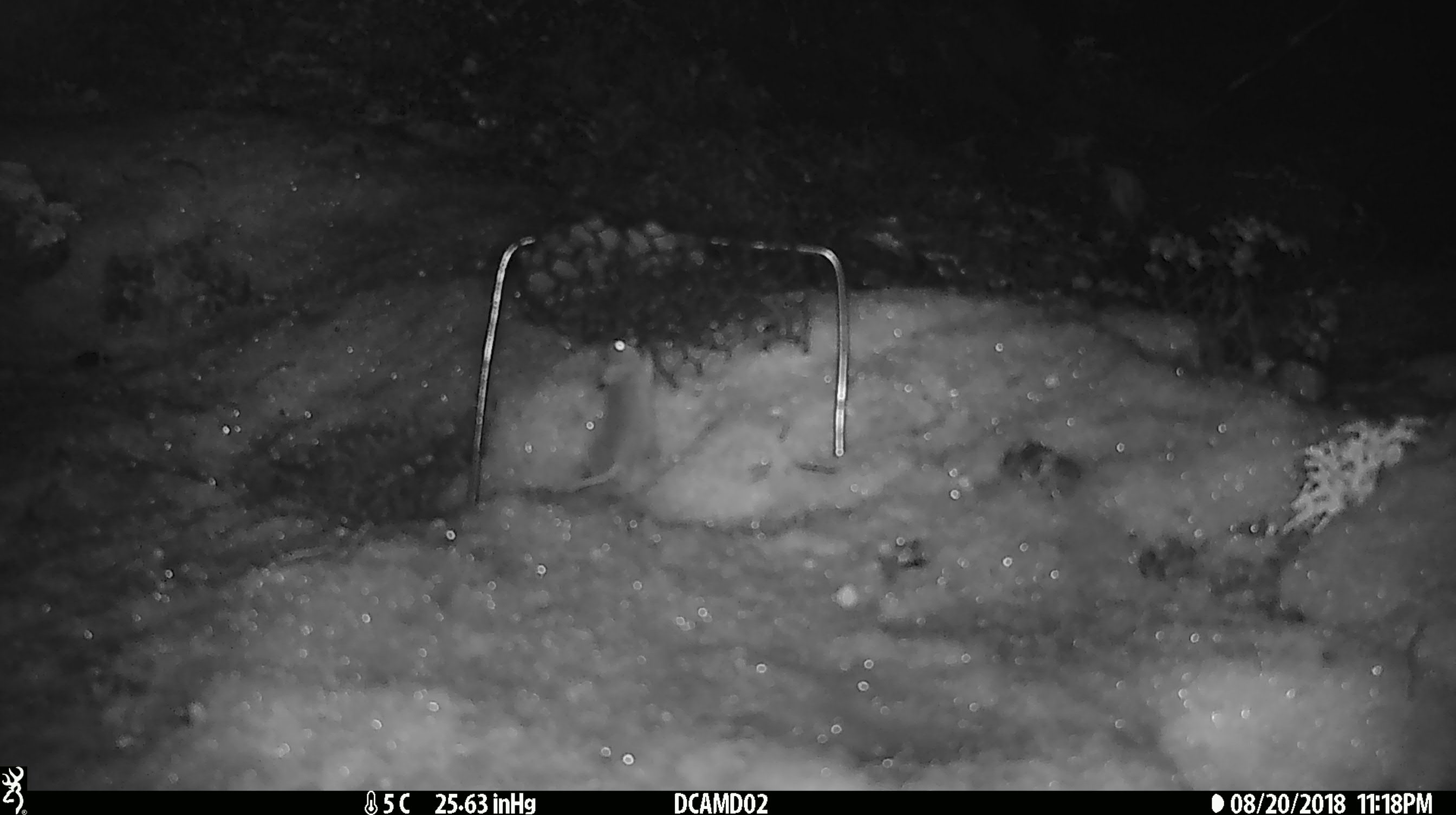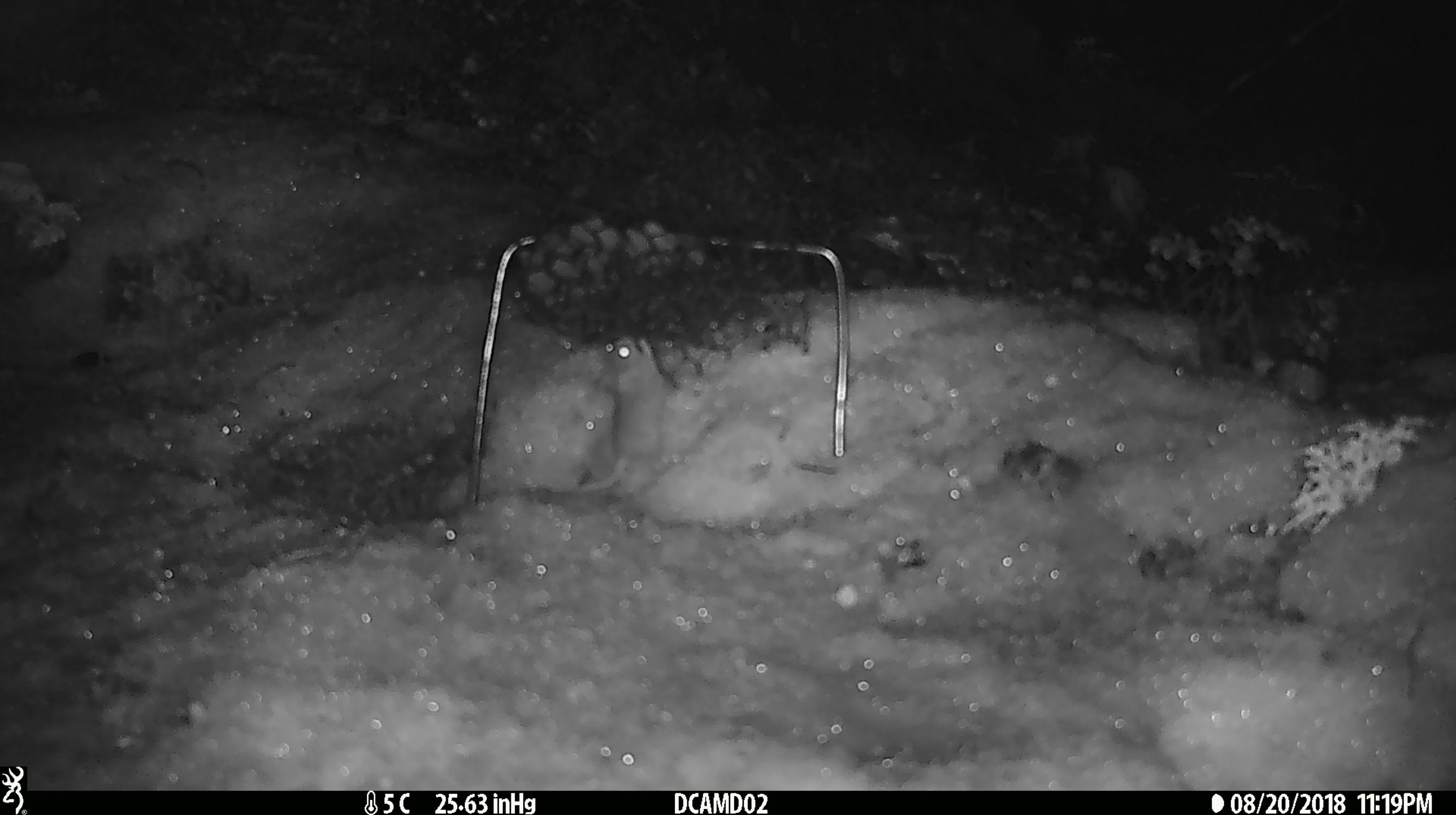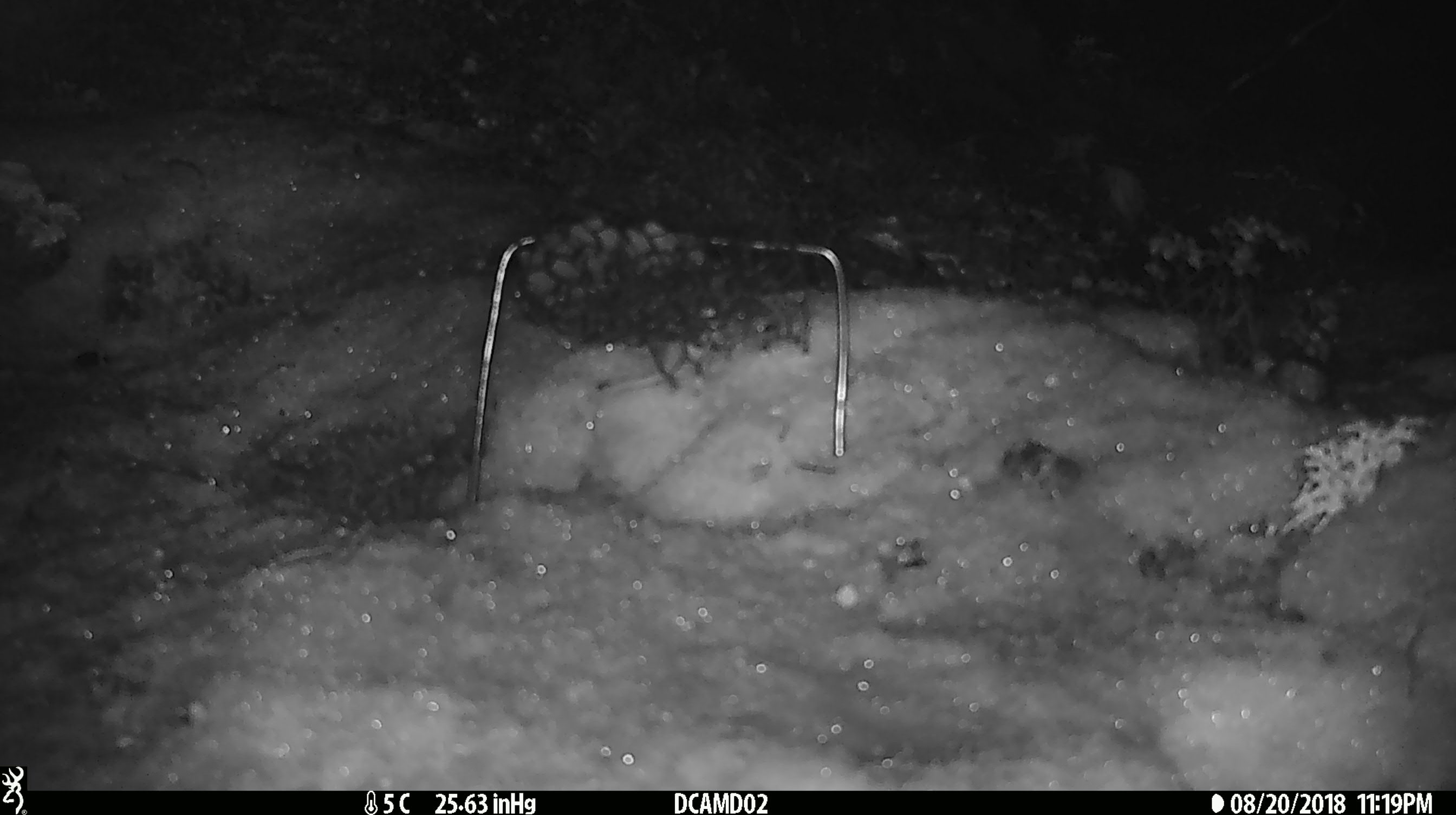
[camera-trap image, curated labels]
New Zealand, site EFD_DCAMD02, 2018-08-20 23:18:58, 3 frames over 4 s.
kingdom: Animalia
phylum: Chordata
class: Mammalia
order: Rodentia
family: Muridae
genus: Mus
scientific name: Mus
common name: mouse